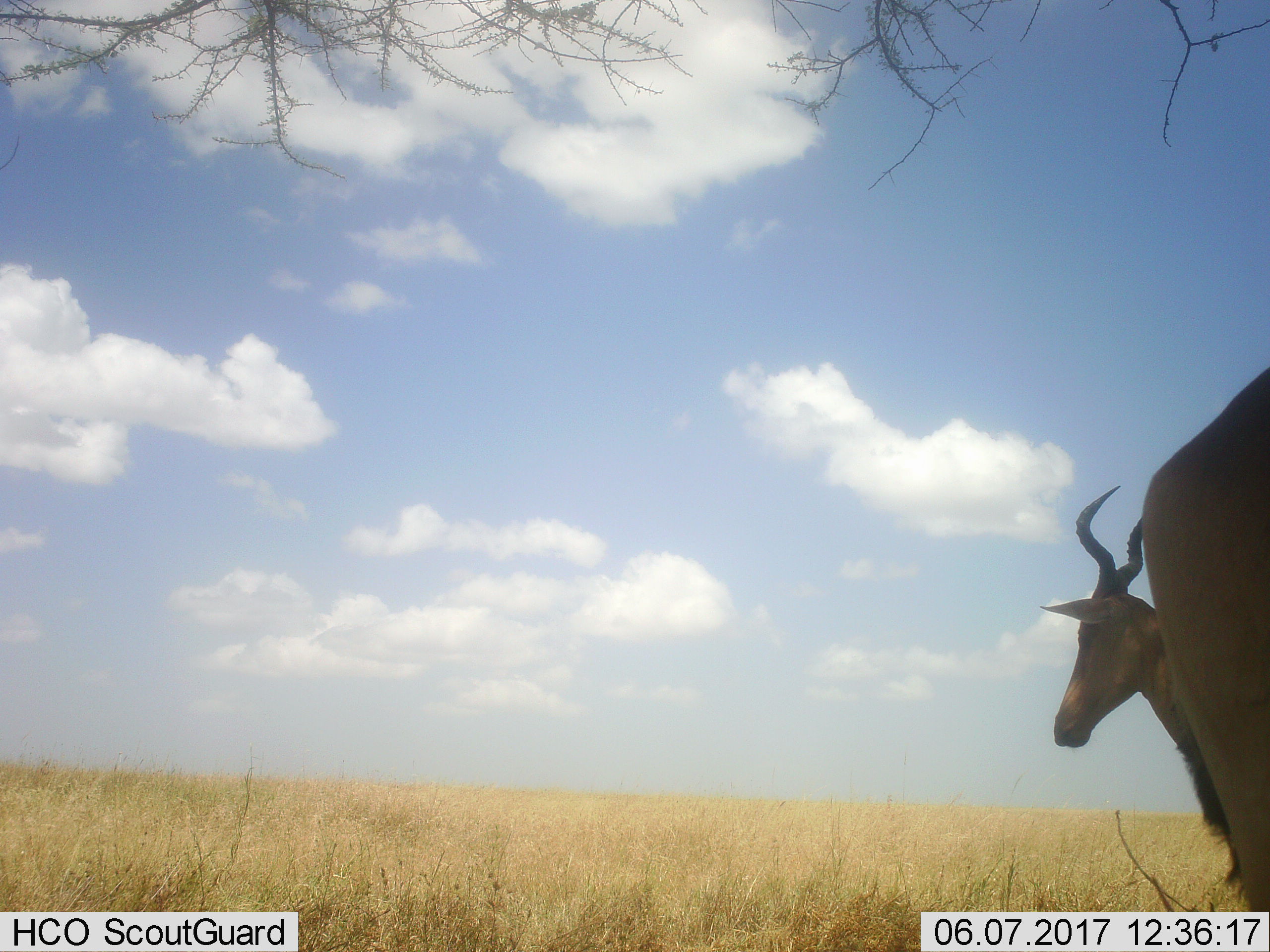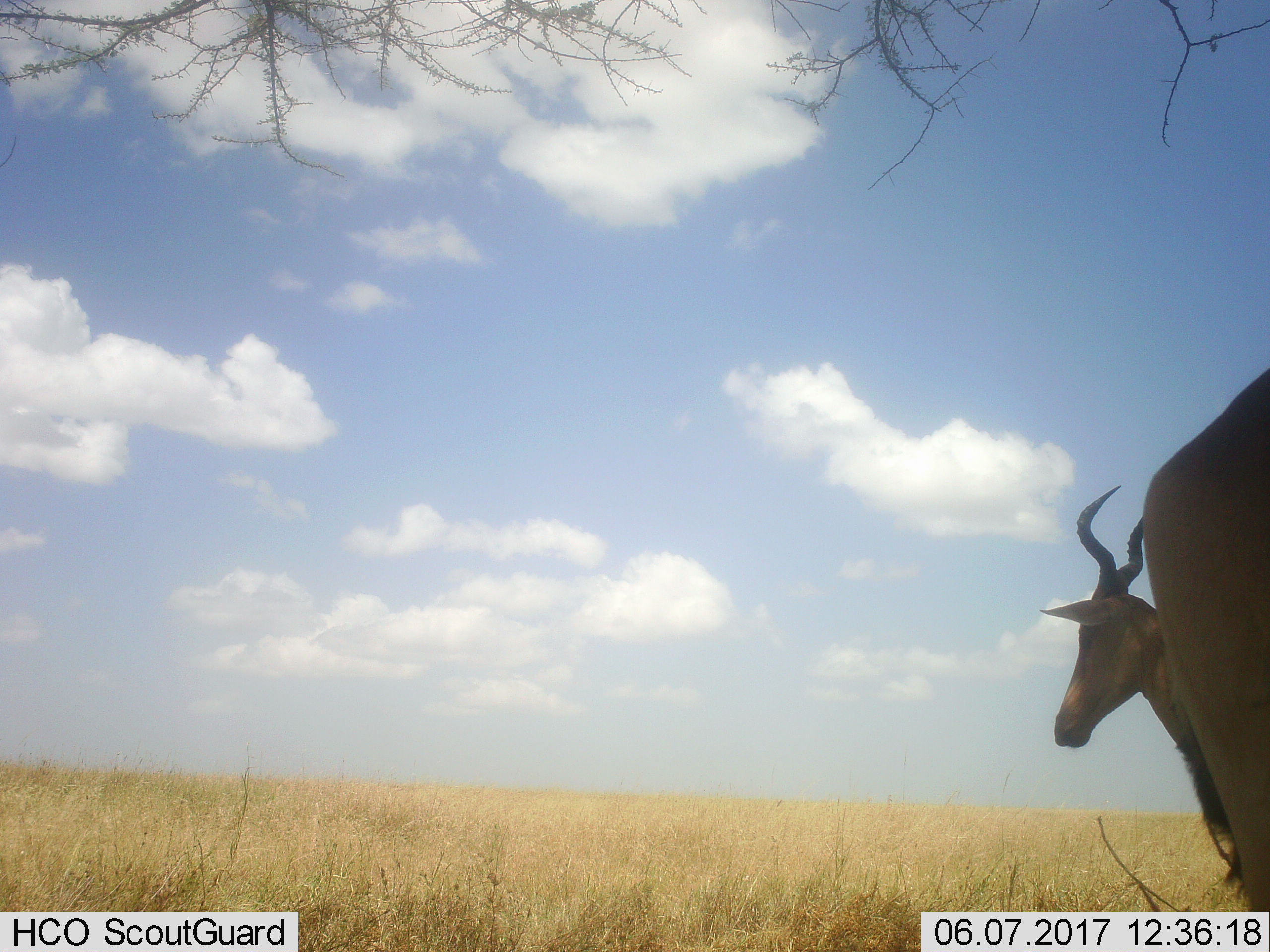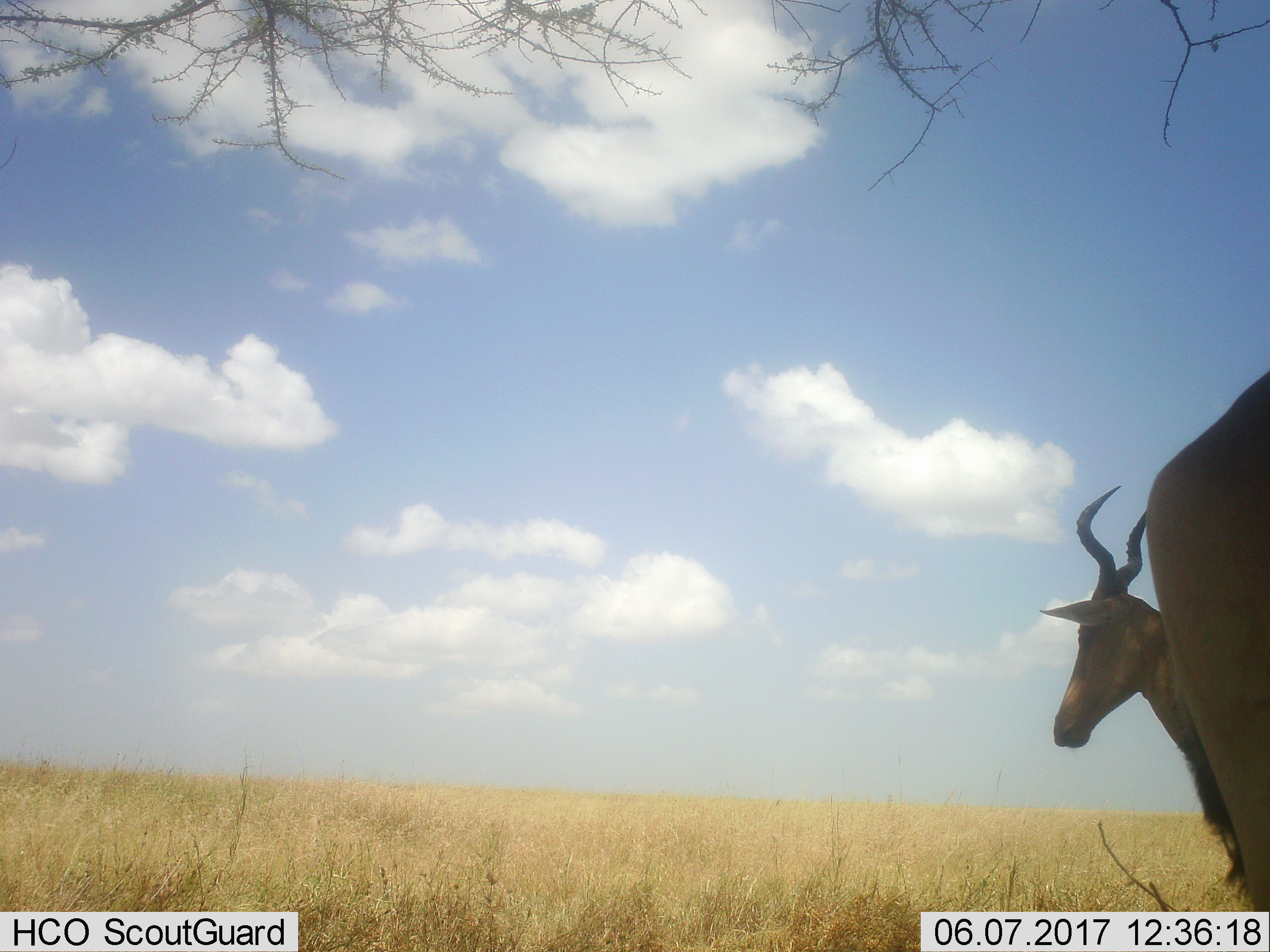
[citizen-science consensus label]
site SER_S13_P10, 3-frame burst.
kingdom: Animalia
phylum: Chordata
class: Mammalia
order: Artiodactyla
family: Bovidae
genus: Alcelaphus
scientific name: Alcelaphus buselaphus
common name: hartebeest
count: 2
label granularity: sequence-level